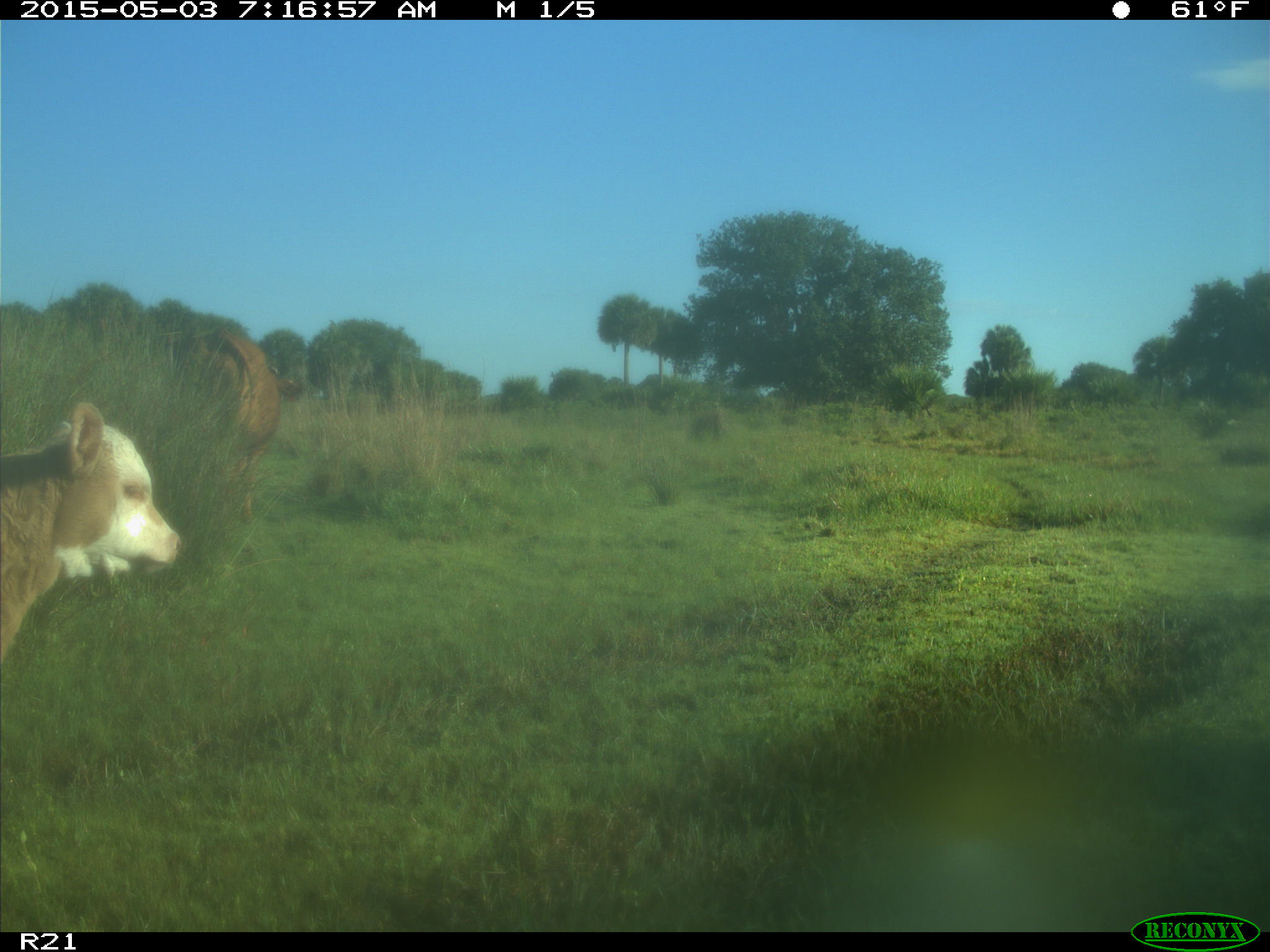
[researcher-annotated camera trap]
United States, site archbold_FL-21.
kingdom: Animalia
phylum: Chordata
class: Mammalia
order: Artiodactyla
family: Bovidae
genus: Bos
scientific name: Bos taurus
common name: domestic cow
Bos taurus (domestic cow).